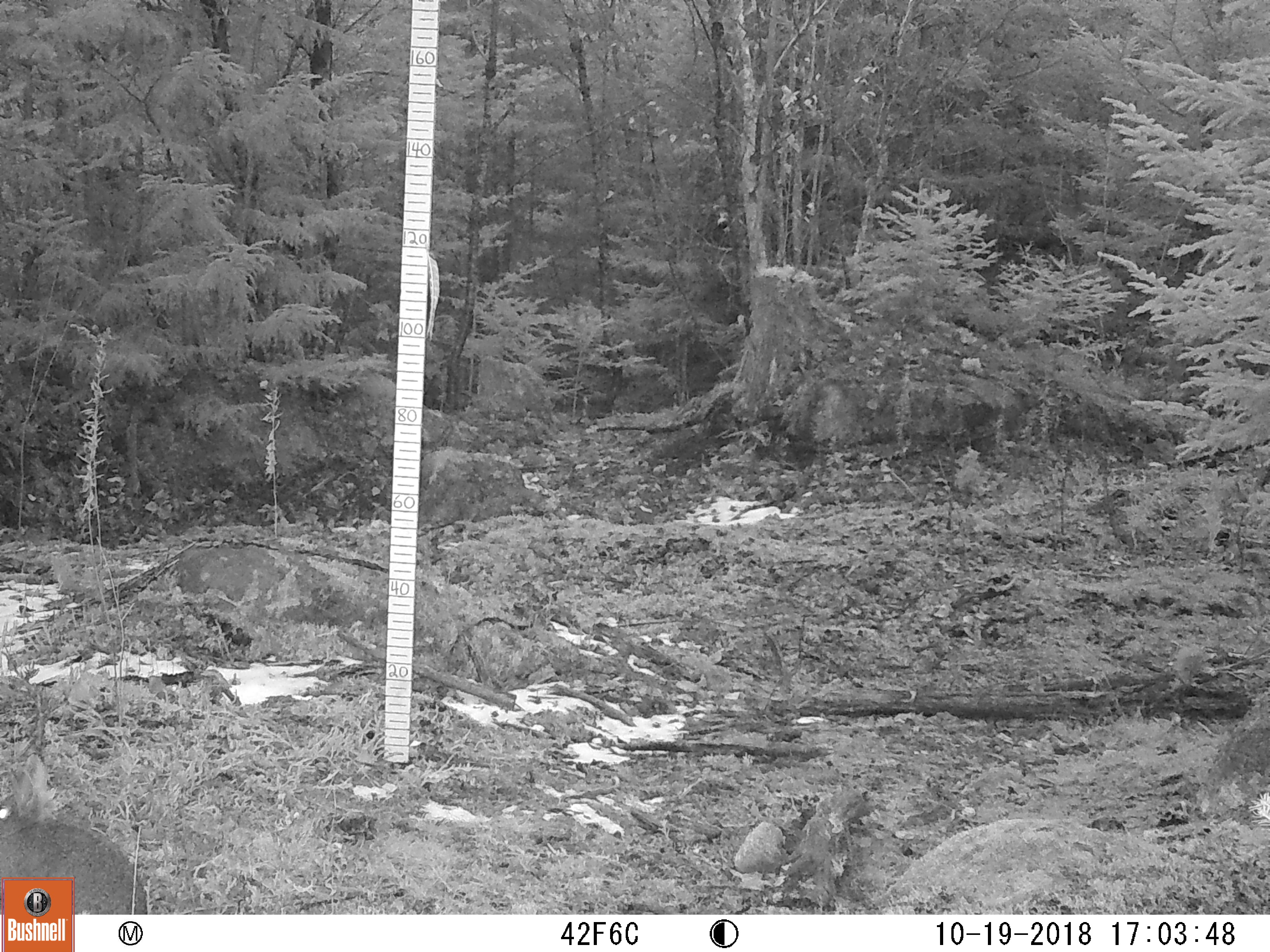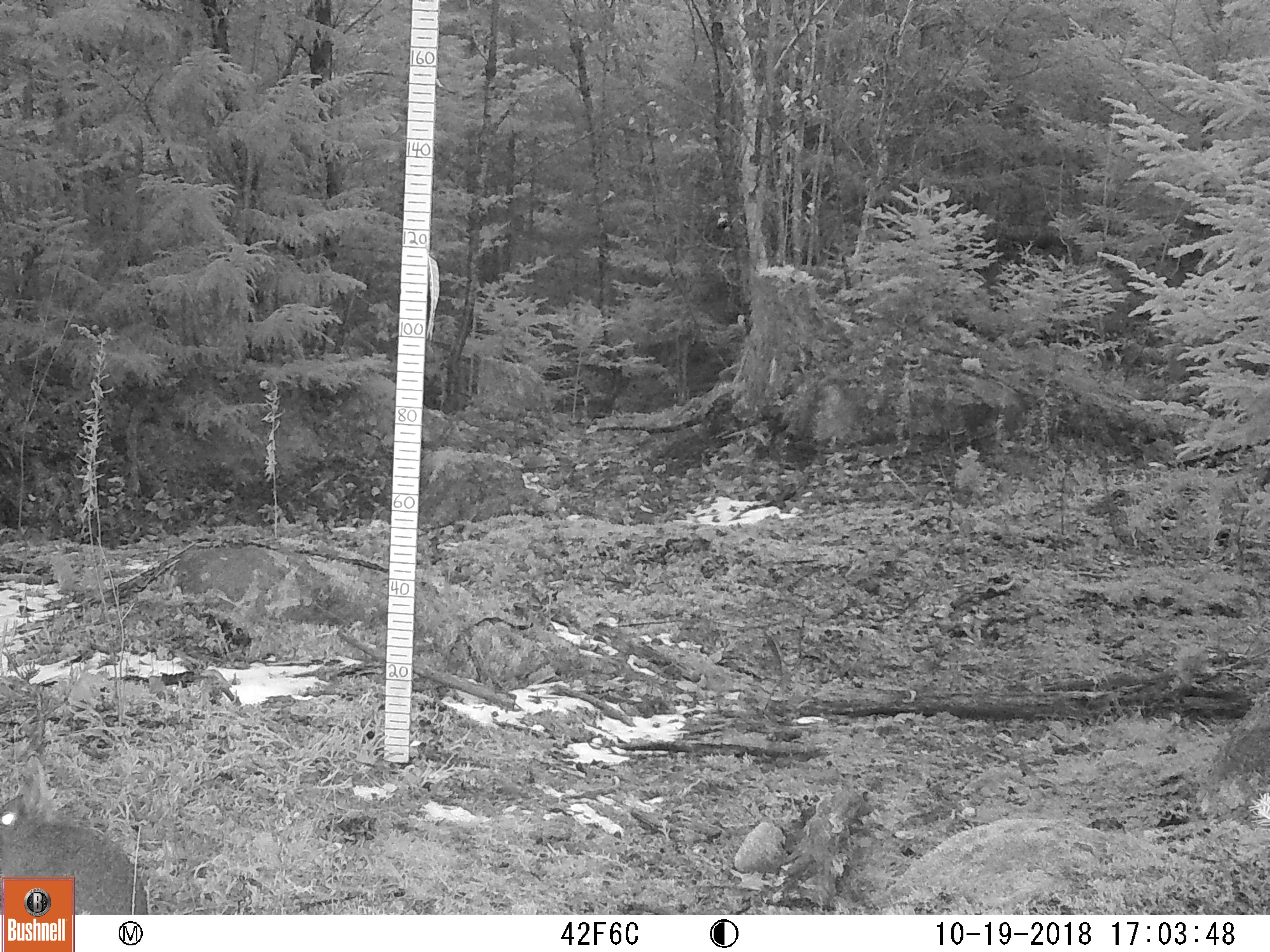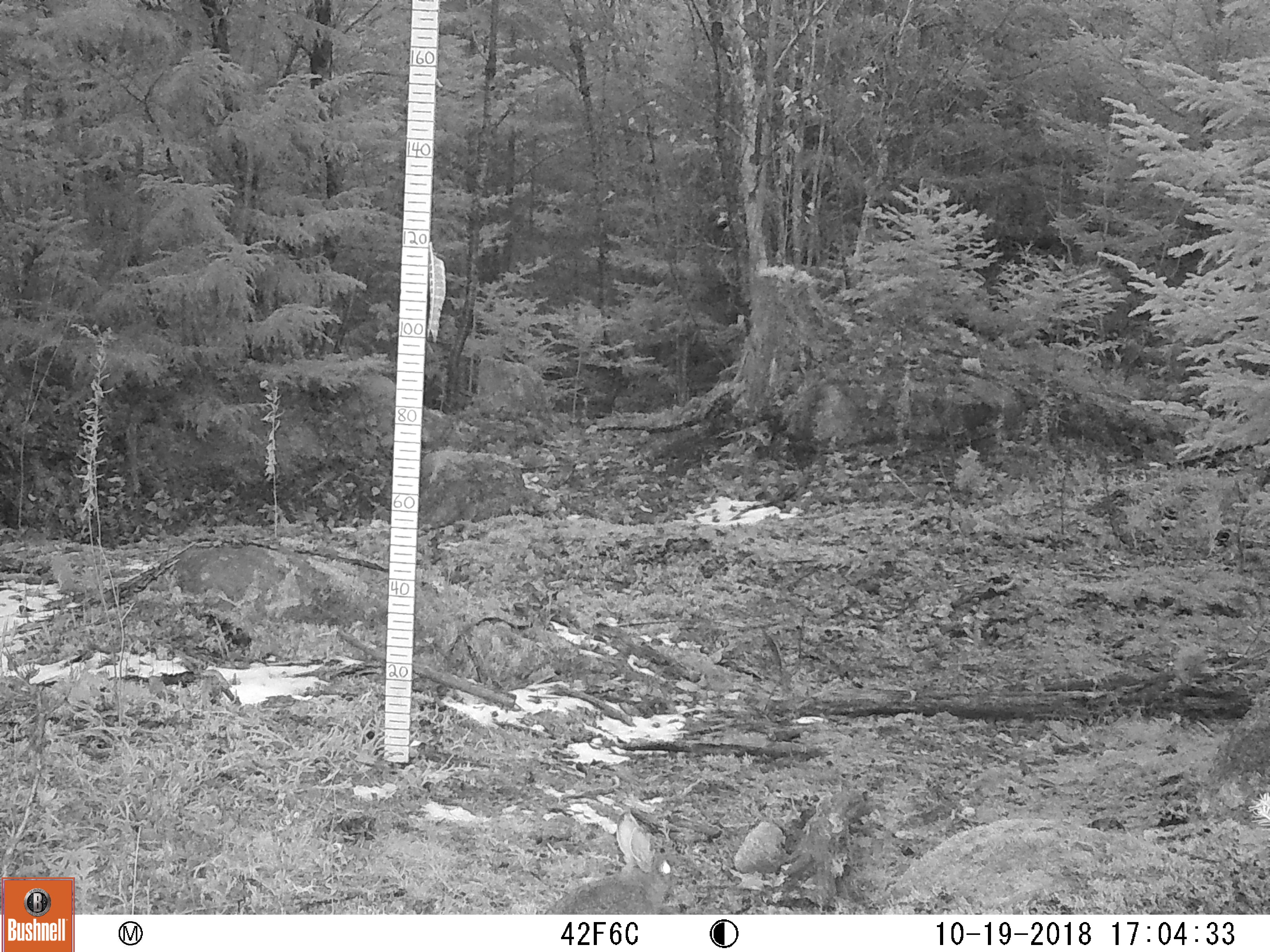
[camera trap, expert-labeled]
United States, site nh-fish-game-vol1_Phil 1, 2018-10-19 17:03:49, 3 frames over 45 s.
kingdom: Animalia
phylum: Chordata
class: Mammalia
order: Lagomorpha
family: Leporidae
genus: Lepus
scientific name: Lepus americanus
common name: snowshoe hare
Snowshoe hare (Lepus americanus).